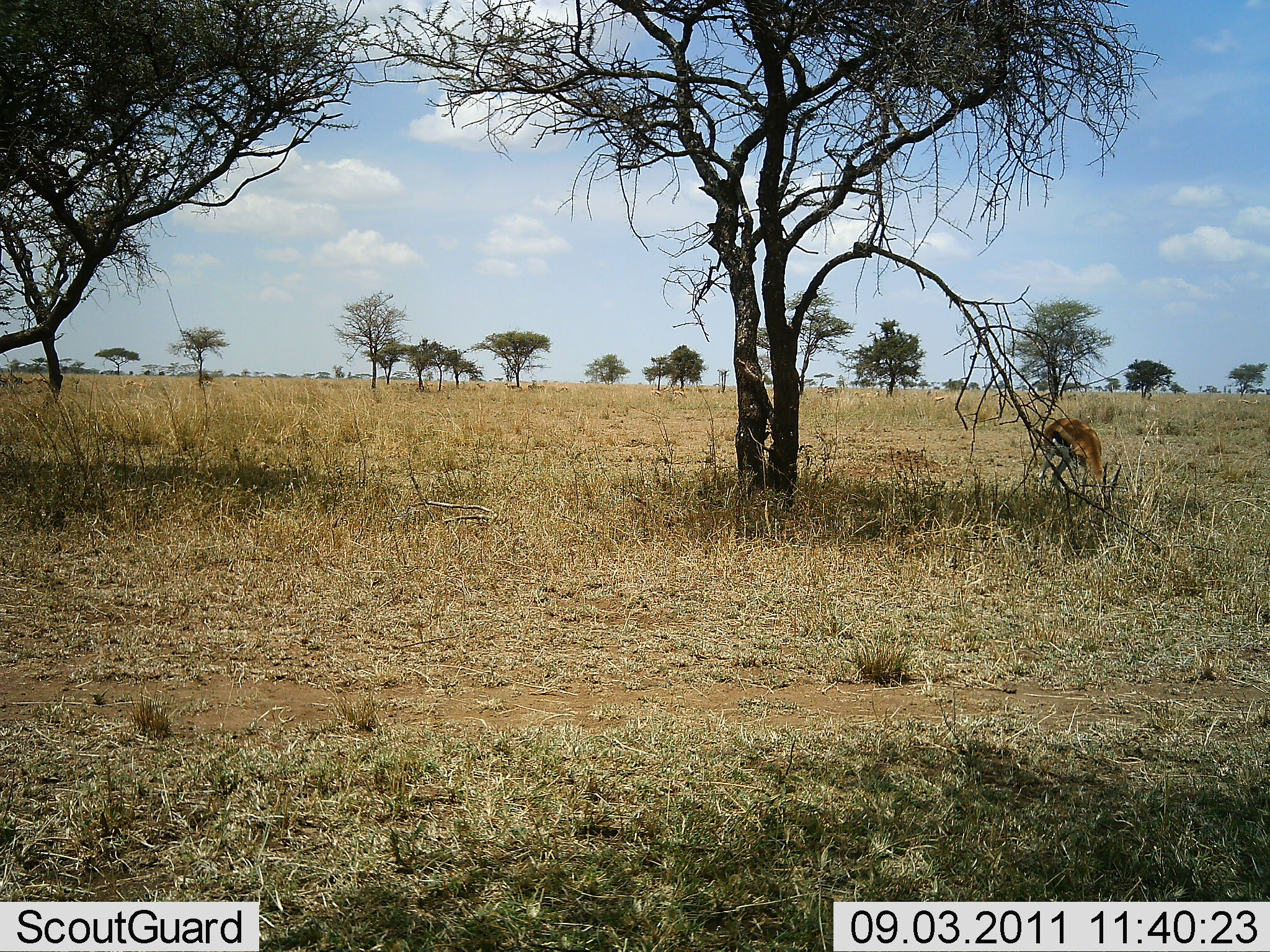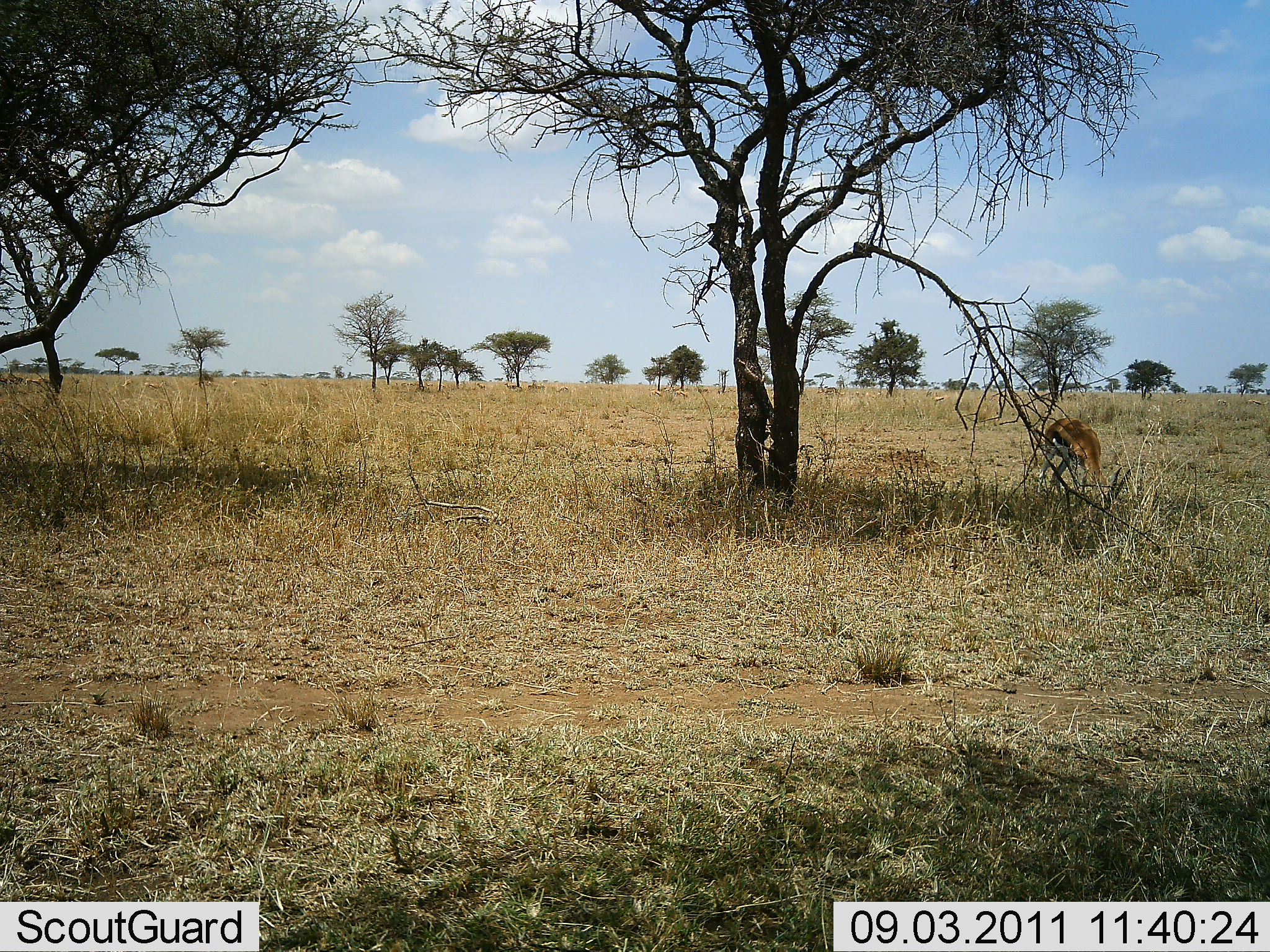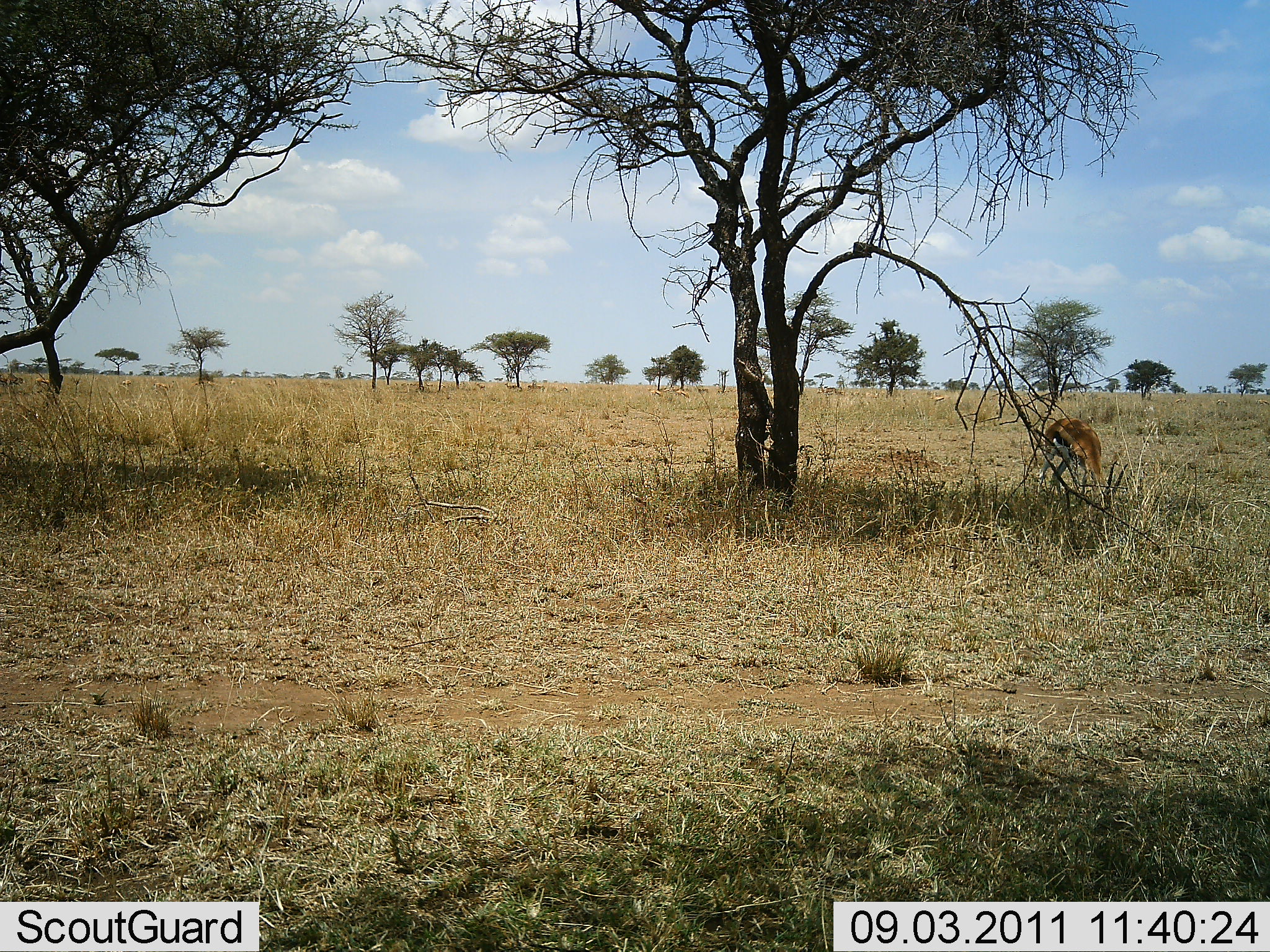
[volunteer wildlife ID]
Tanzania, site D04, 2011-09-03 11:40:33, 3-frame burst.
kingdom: Animalia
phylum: Chordata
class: Mammalia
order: Artiodactyla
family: Bovidae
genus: Eudorcas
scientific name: Eudorcas thomsonii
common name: thomson's gazelle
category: gazellethomsons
Gazellethomsons (thomson's gazelle) (Eudorcas thomsonii), count 1. Behavior (volunteer vote fractions): standing 18%, resting 0%, moving 0%, interacting 0%. Young present (vote fraction): 0%. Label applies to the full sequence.